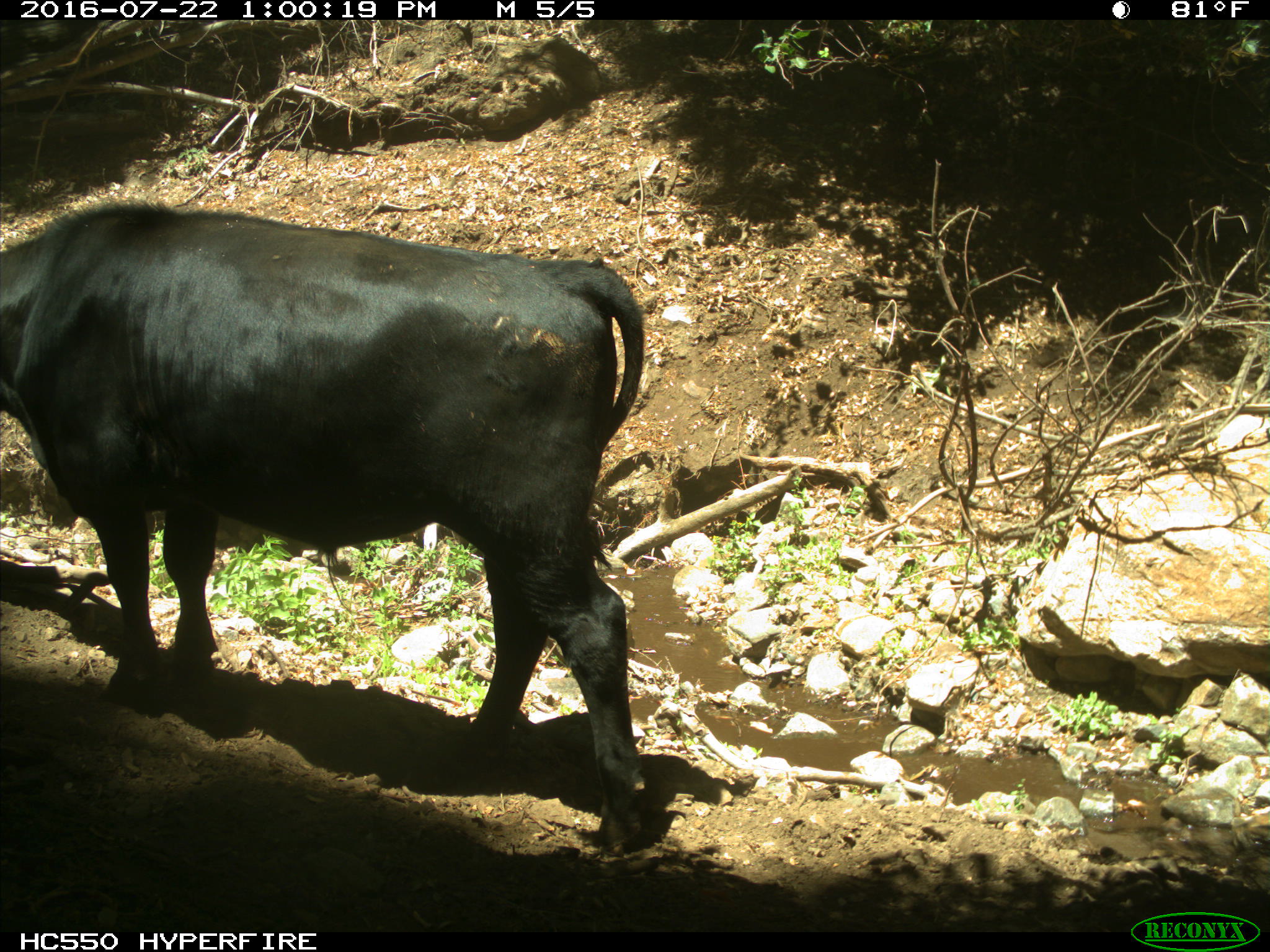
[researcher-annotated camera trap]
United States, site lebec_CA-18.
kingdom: Animalia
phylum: Chordata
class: Mammalia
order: Artiodactyla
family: Bovidae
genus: Bos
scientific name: Bos taurus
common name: domestic cow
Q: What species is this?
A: Bos taurus (domestic cow).